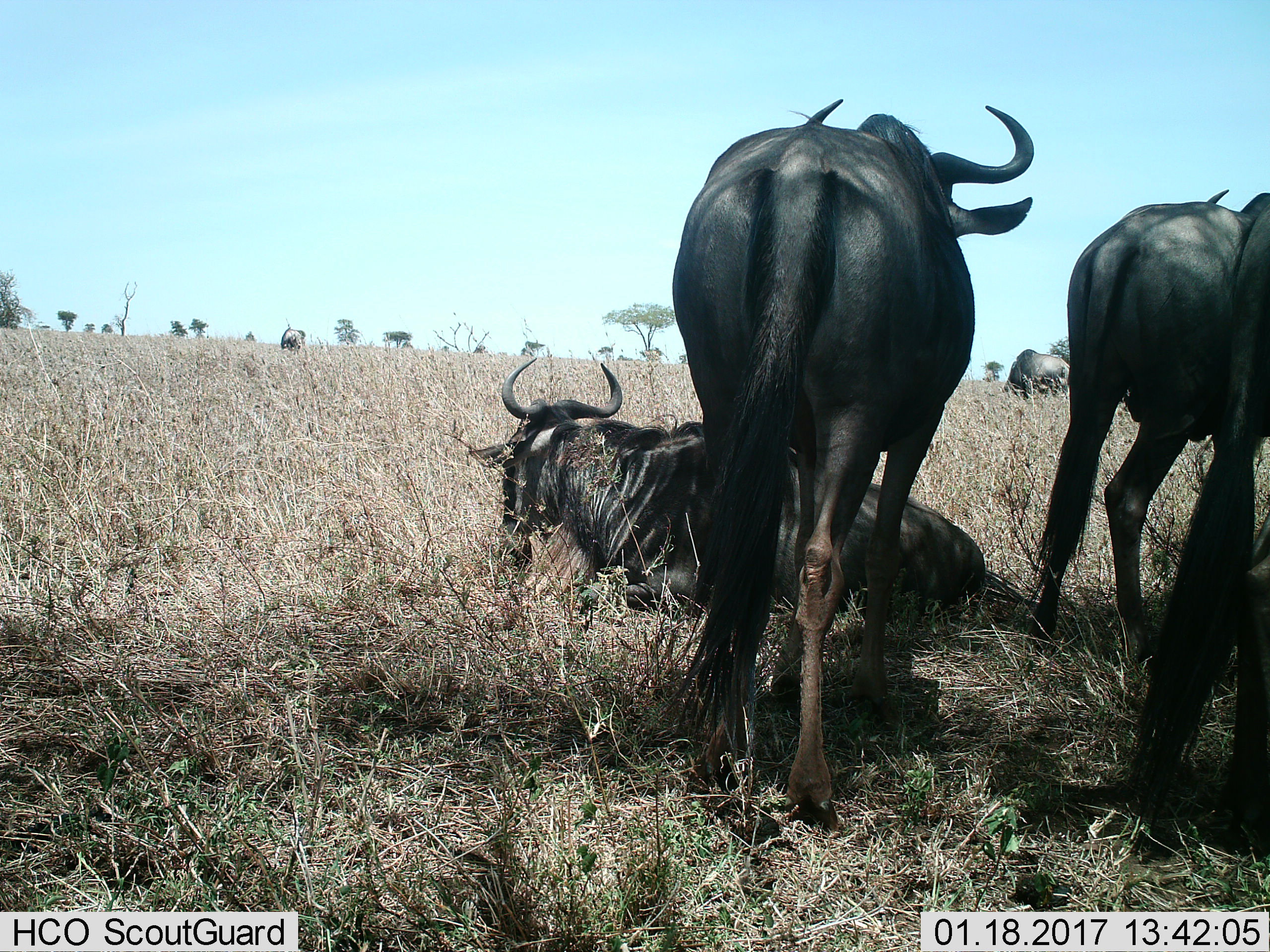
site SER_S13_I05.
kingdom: Animalia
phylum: Chordata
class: Mammalia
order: Artiodactyla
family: Bovidae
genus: Connochaetes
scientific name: Connochaetes taurinus taurinus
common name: blue wildebeest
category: wildebeestblue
Wildebeestblue (blue wildebeest) (Connochaetes taurinus taurinus), count 5. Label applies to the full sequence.